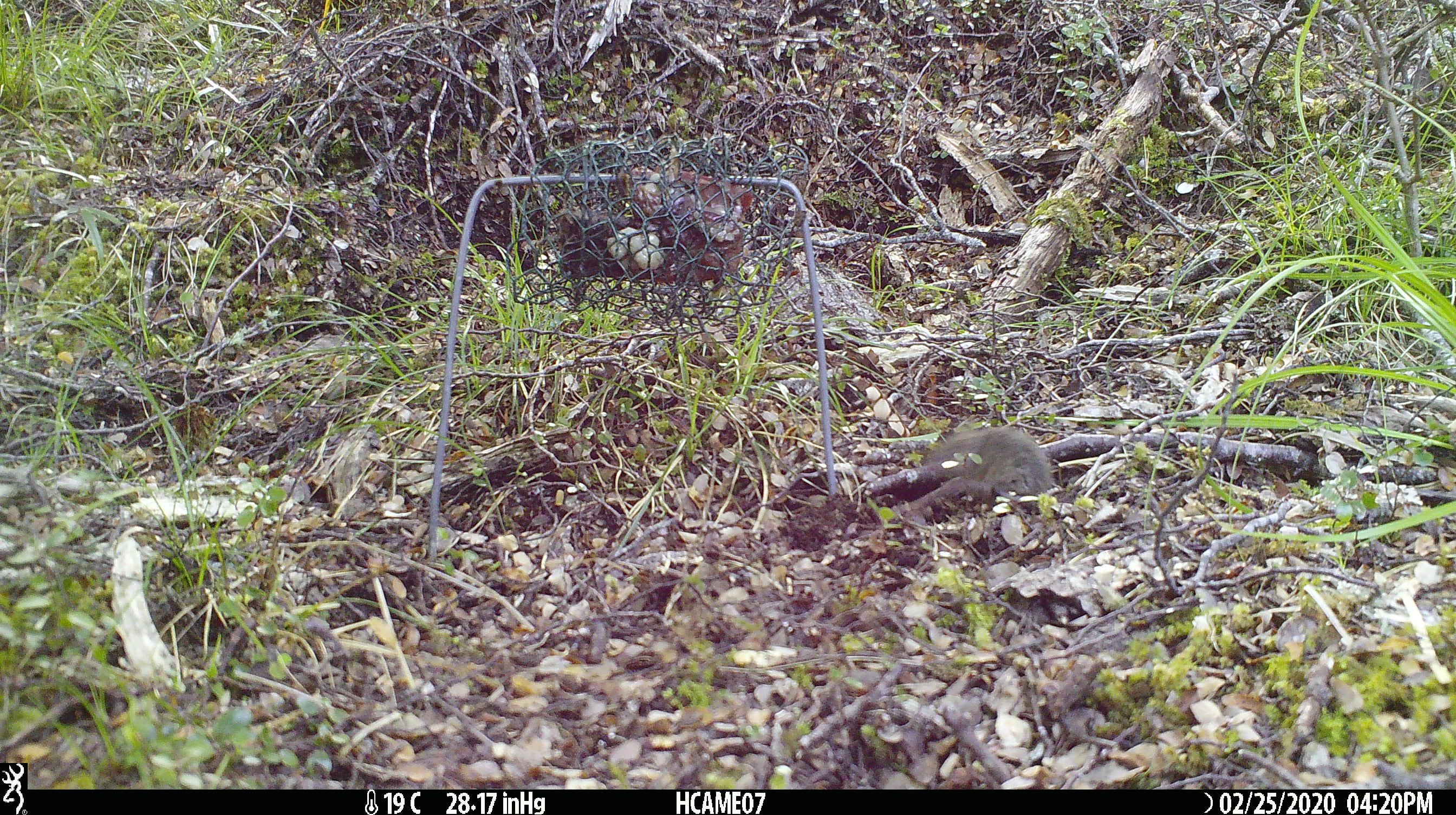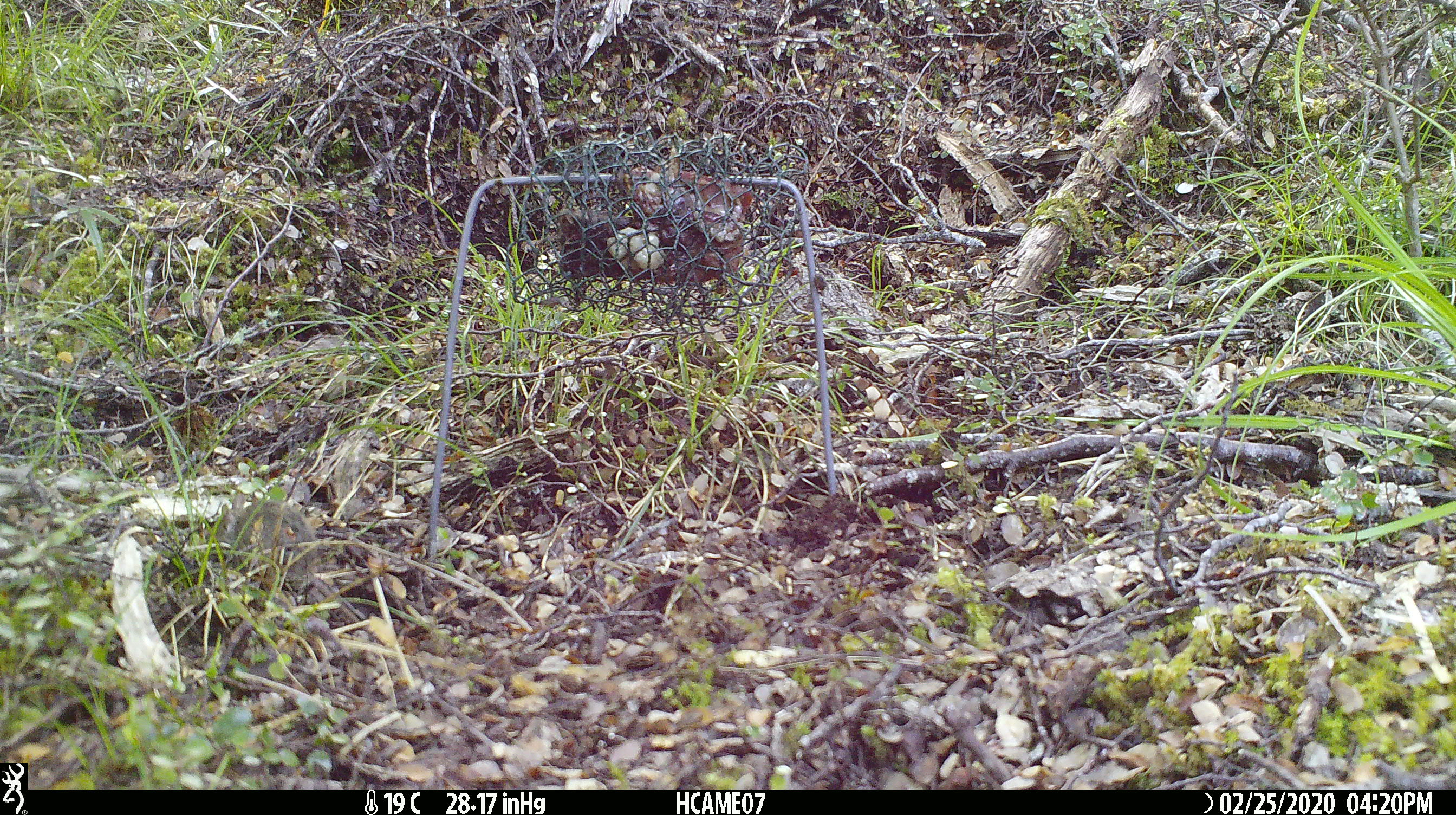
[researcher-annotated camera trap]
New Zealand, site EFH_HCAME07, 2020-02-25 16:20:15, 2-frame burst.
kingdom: Animalia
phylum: Chordata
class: Mammalia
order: Rodentia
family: Muridae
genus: Mus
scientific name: Mus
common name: mouse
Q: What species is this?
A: Mouse (Mus).